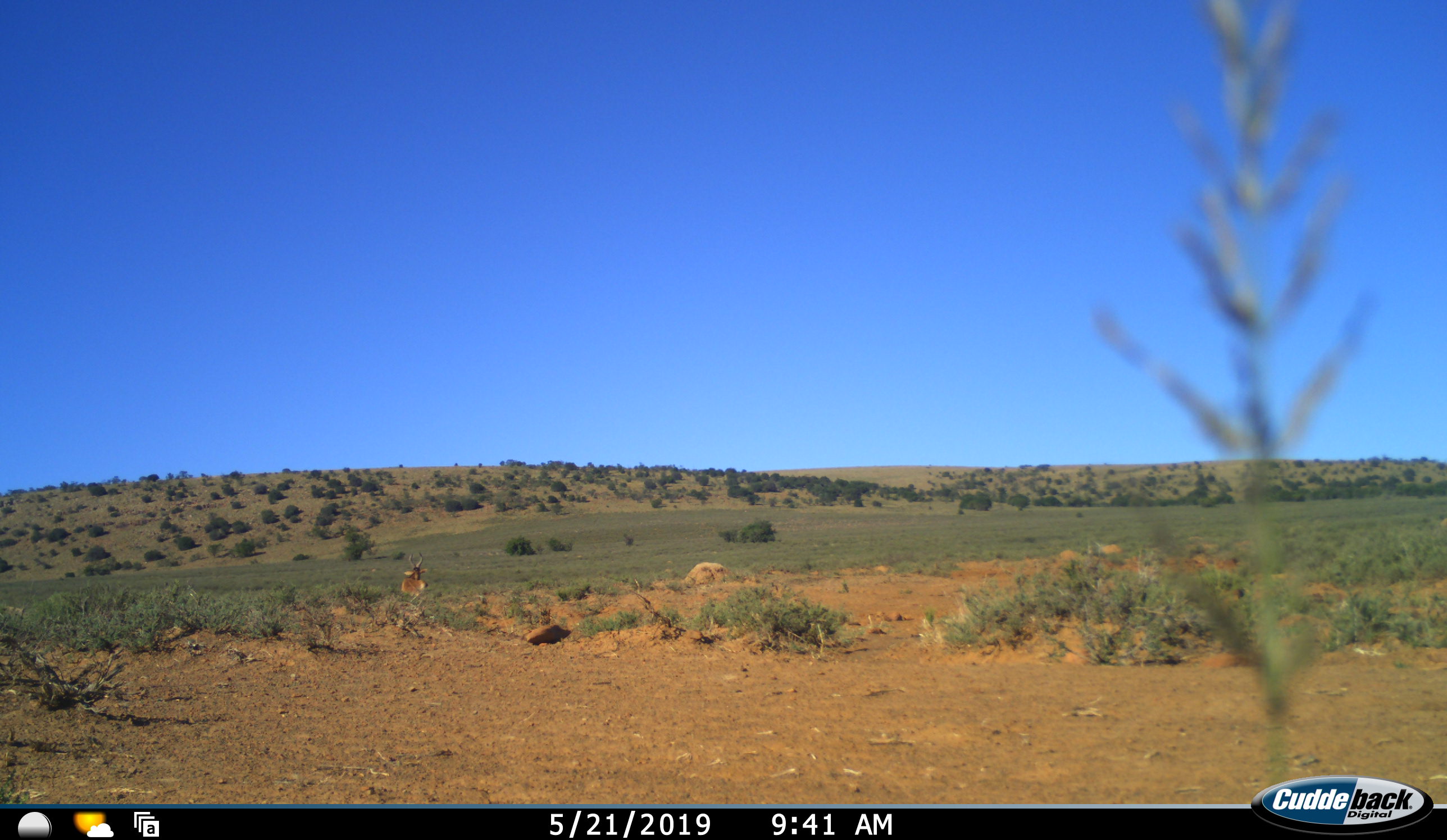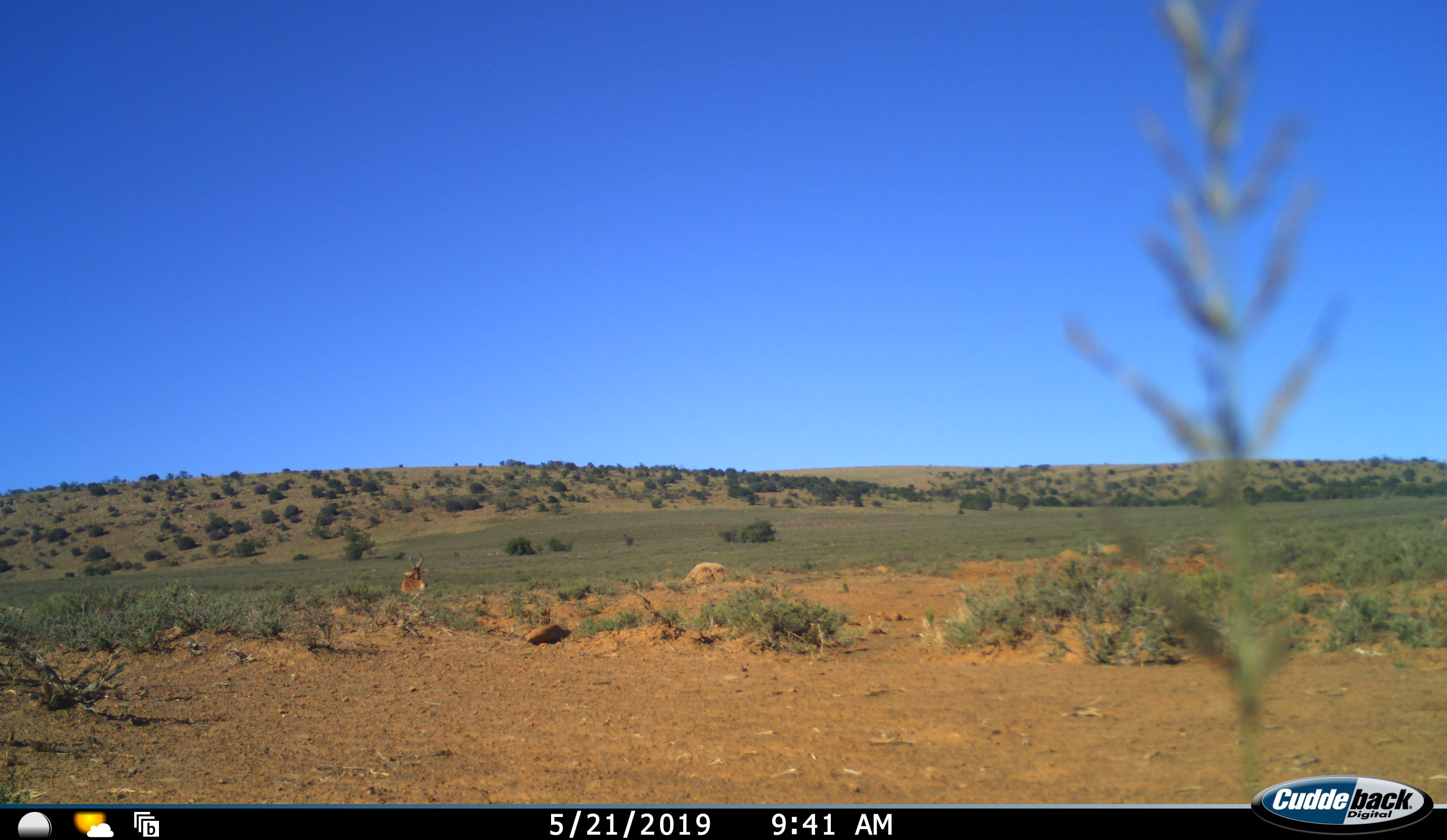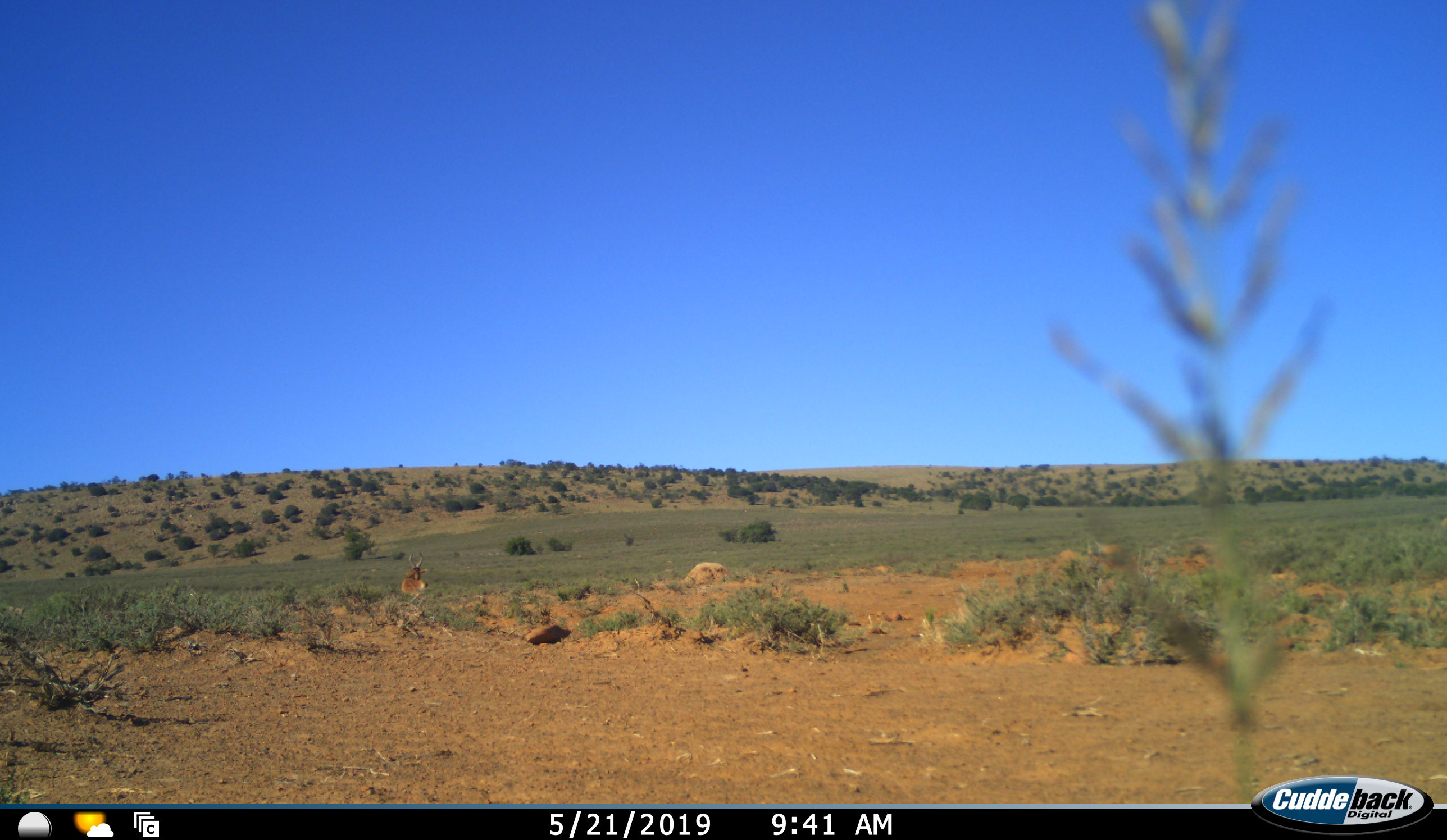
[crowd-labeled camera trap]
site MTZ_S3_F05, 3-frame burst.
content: unidentified animal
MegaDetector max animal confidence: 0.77